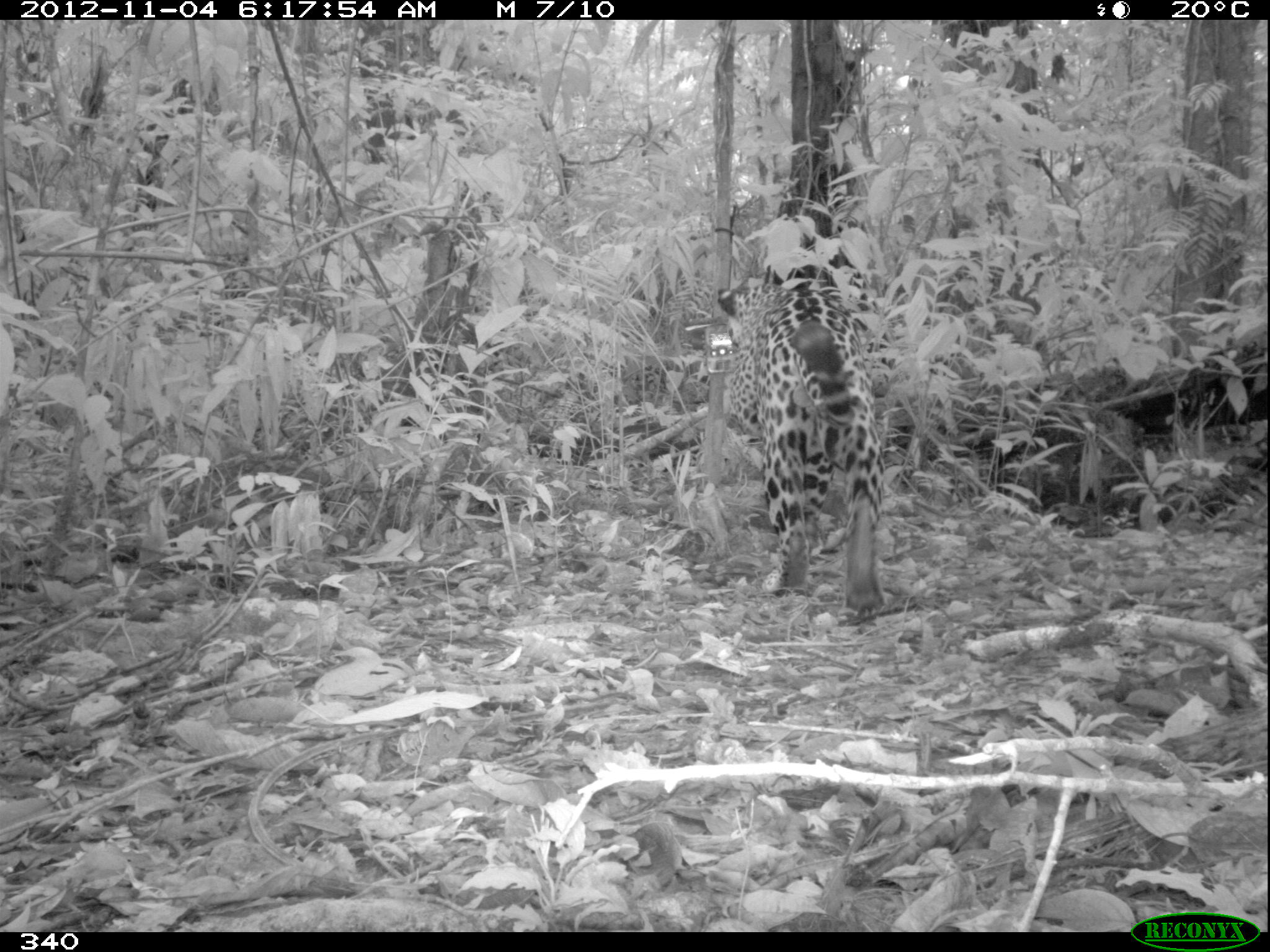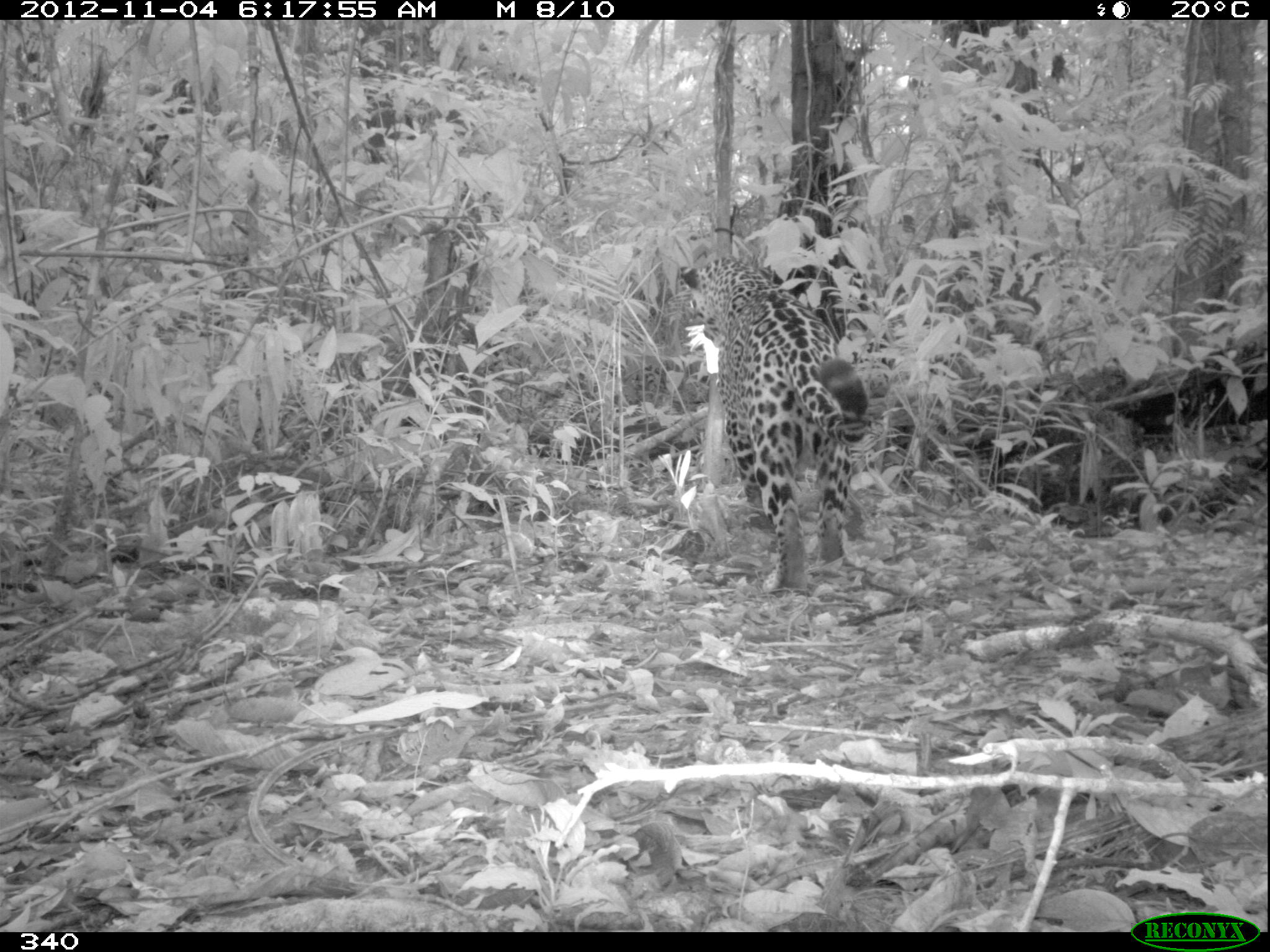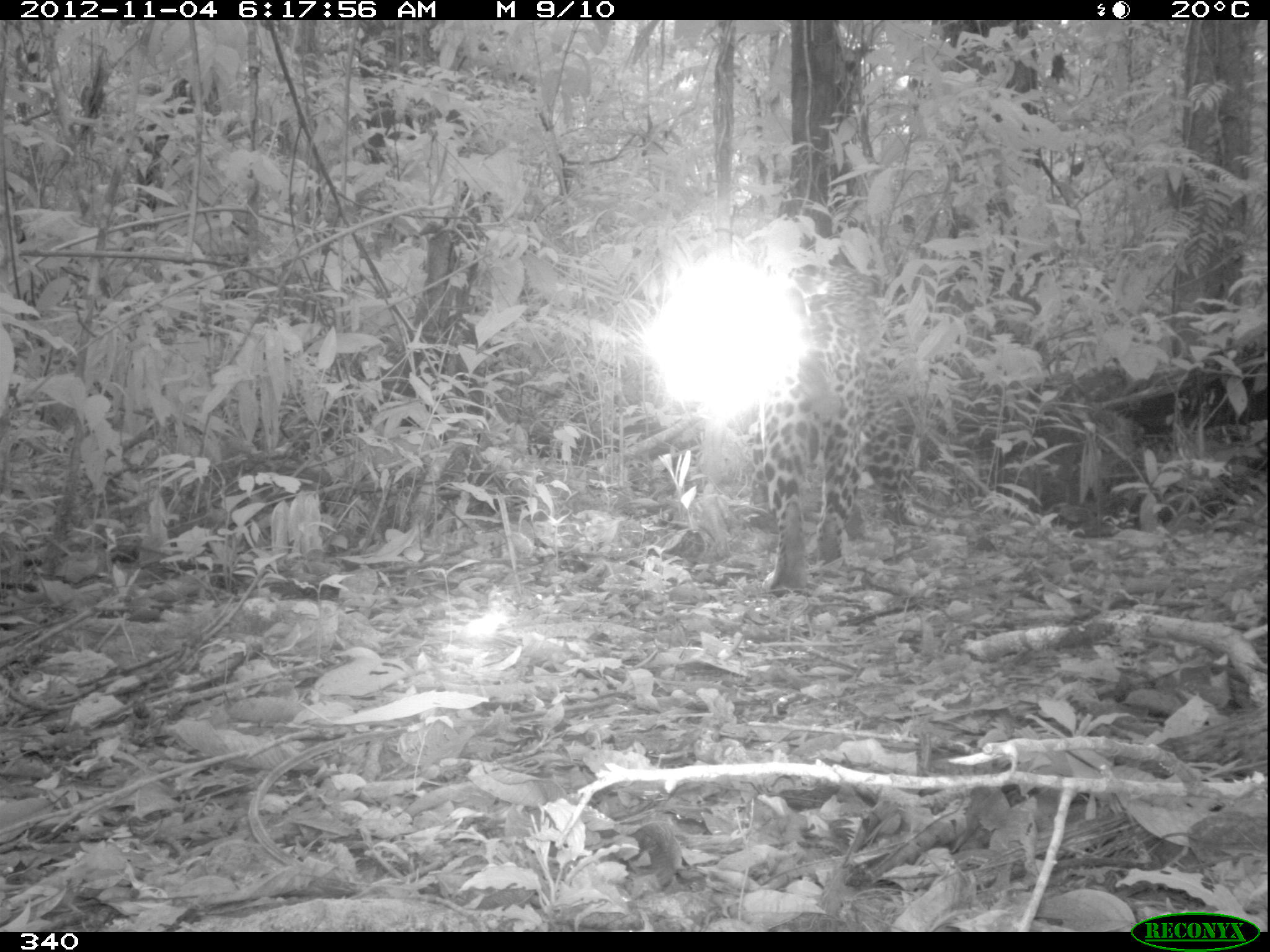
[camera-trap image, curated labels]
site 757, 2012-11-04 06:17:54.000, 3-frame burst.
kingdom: Animalia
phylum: Chordata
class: Mammalia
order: Carnivora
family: Felidae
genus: Panthera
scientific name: Panthera onca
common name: jaguar